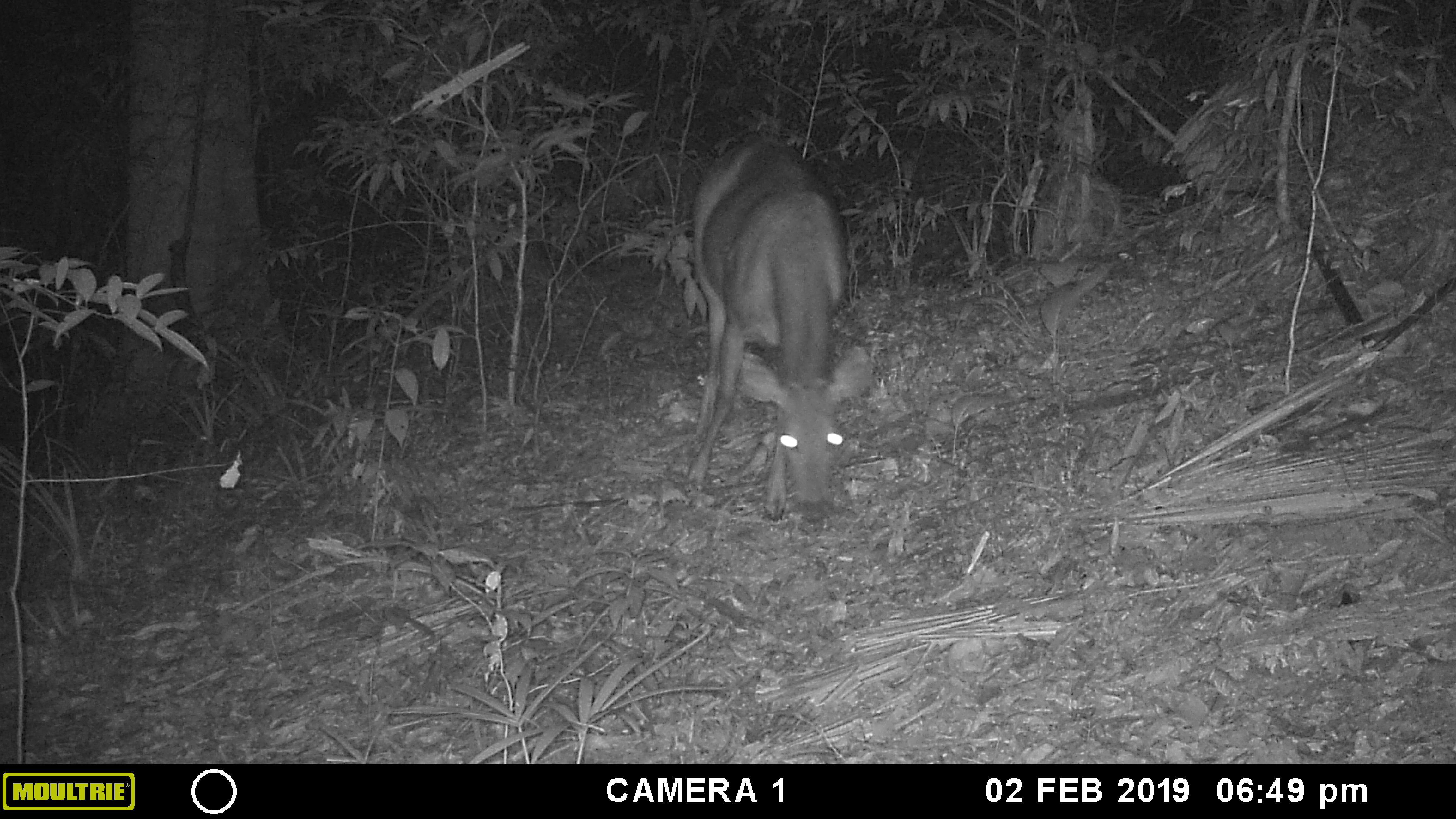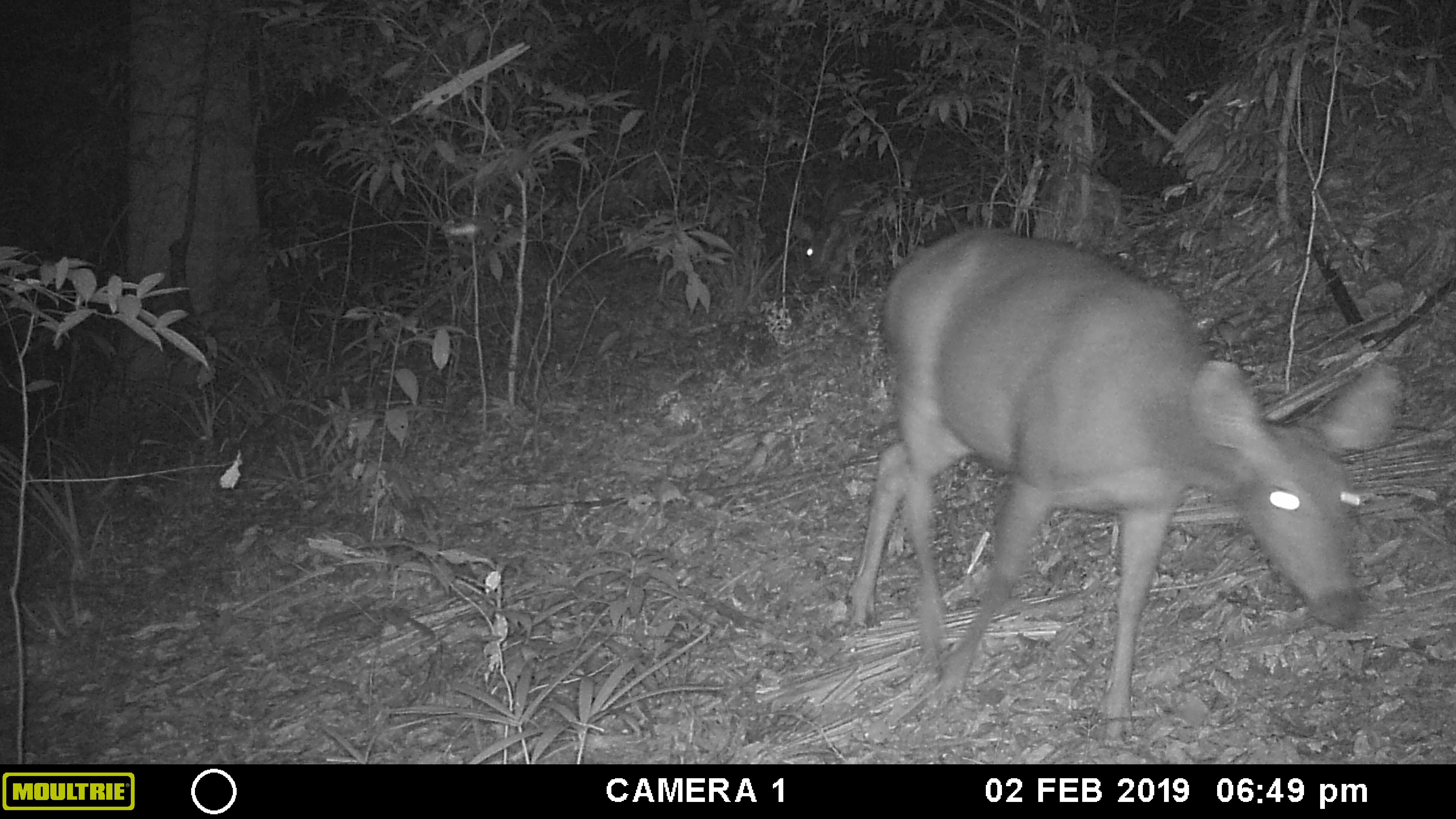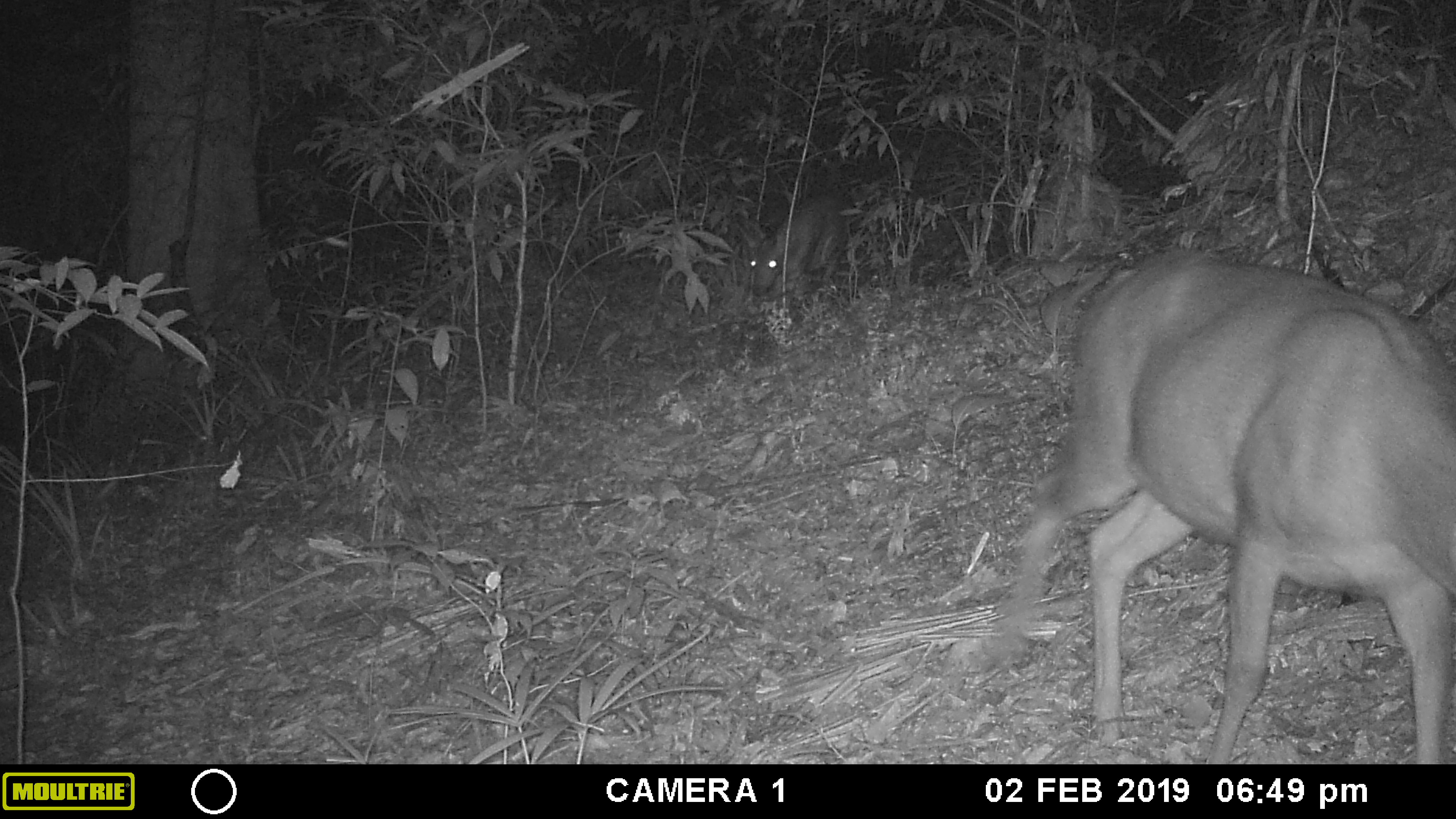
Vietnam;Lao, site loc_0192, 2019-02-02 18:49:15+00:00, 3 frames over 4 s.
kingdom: Animalia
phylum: Chordata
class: Mammalia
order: Artiodactyla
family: Cervidae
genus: Rusa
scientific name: Rusa unicolor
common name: sambar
Sambar (Rusa unicolor). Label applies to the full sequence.